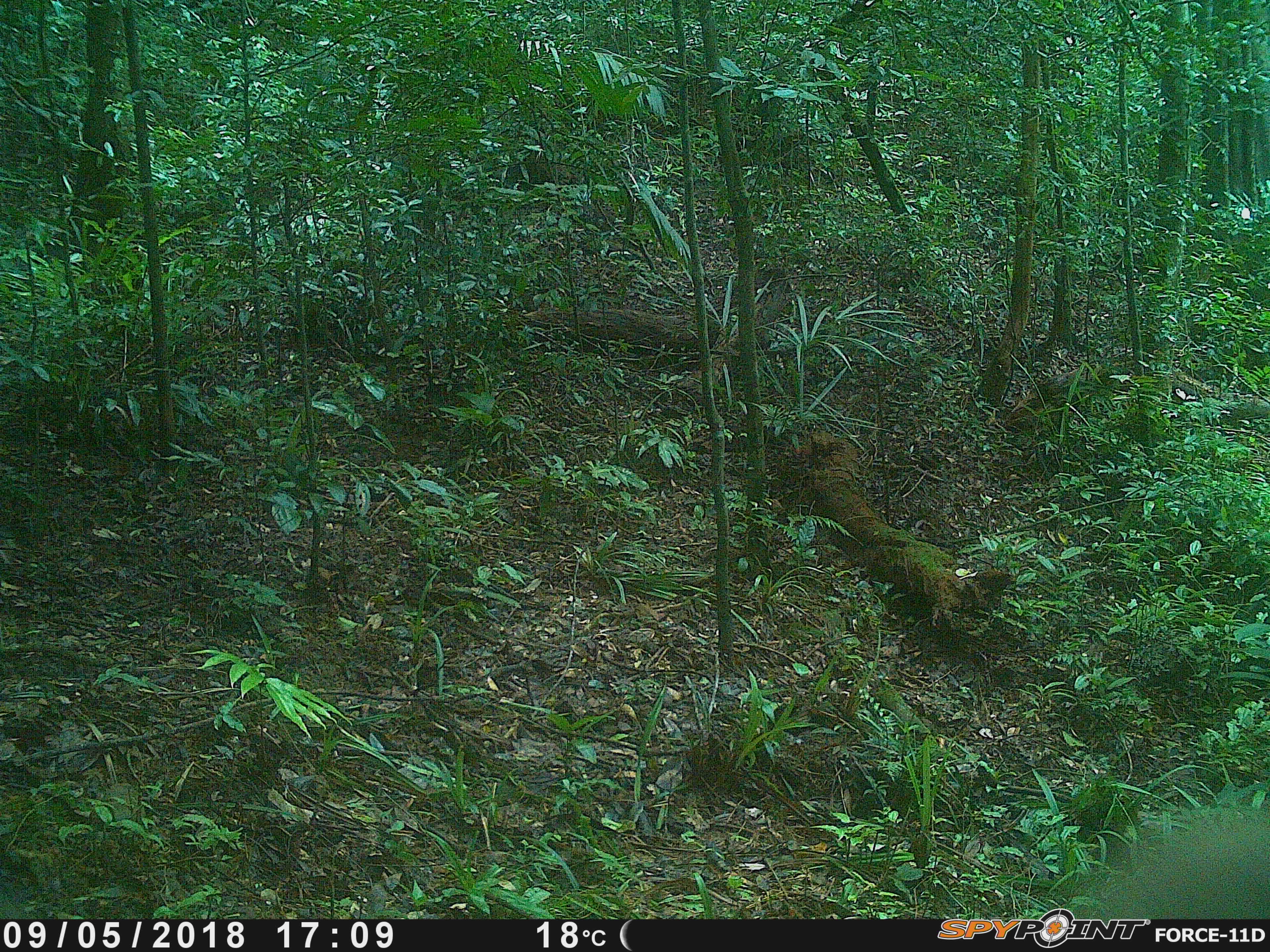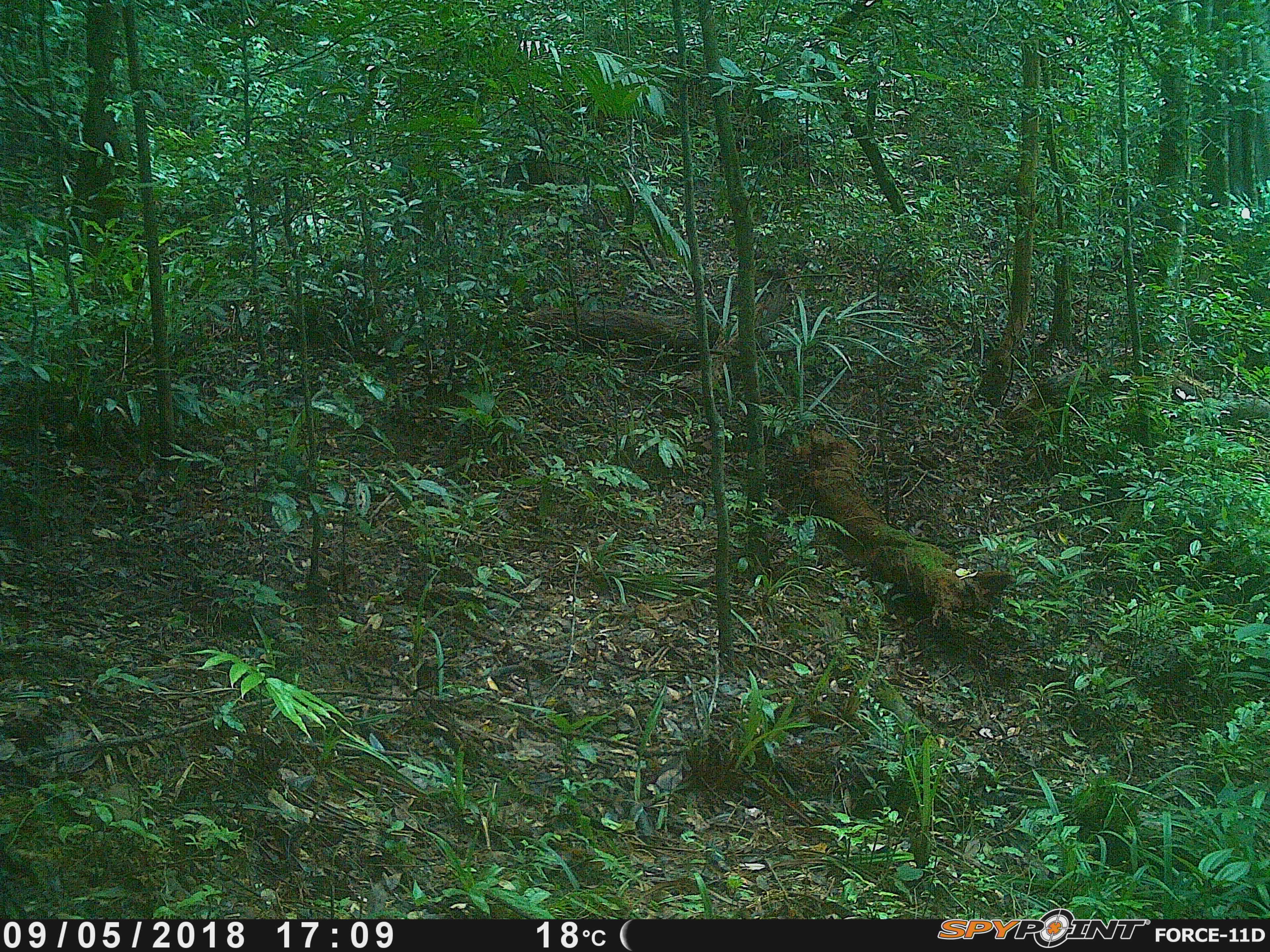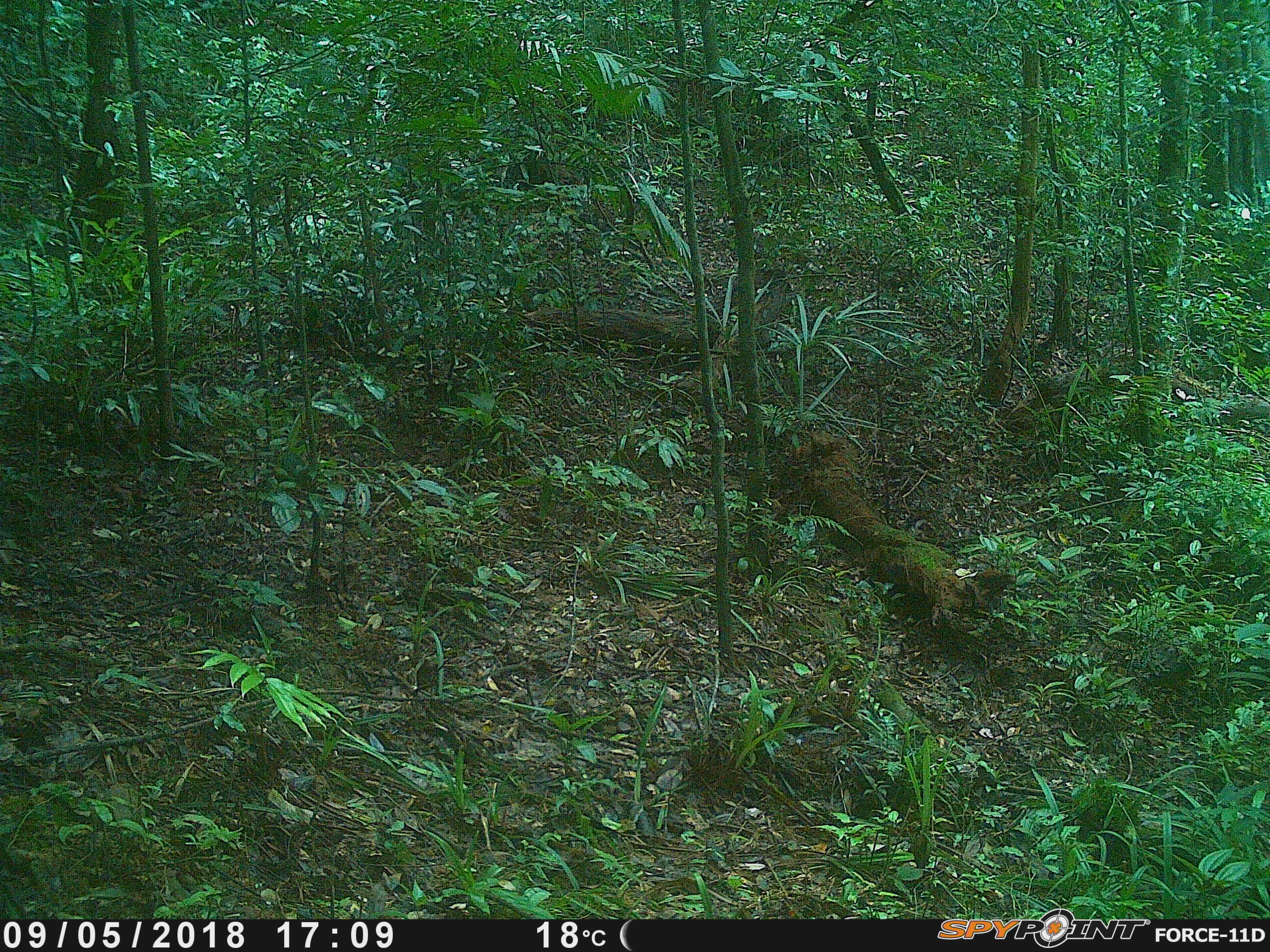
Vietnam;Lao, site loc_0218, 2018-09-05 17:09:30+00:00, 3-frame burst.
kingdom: Animalia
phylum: Chordata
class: Mammalia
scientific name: Mammalia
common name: mammal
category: unidentified mammal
Unidentified mammal (mammal) (Mammalia). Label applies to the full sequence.